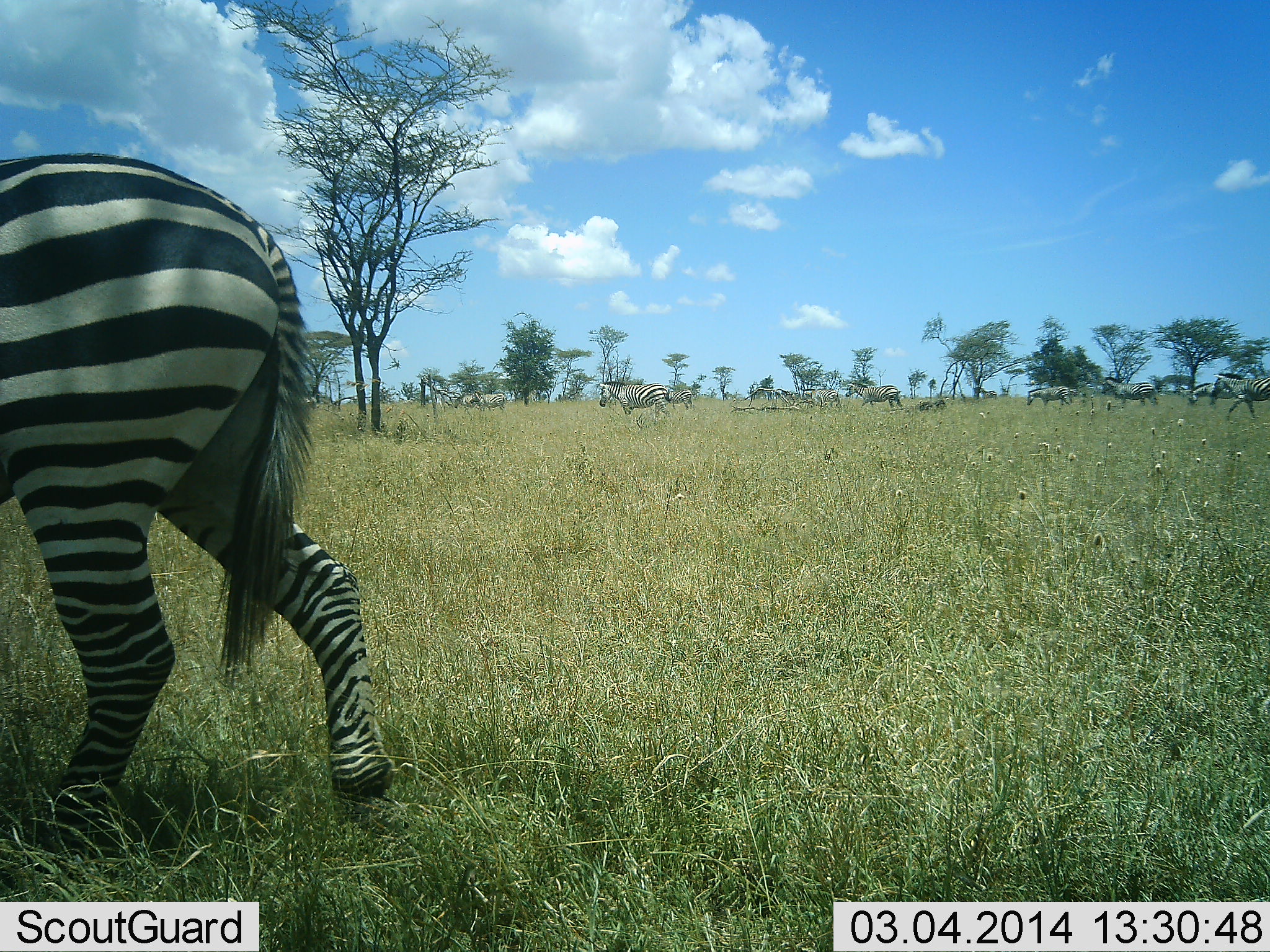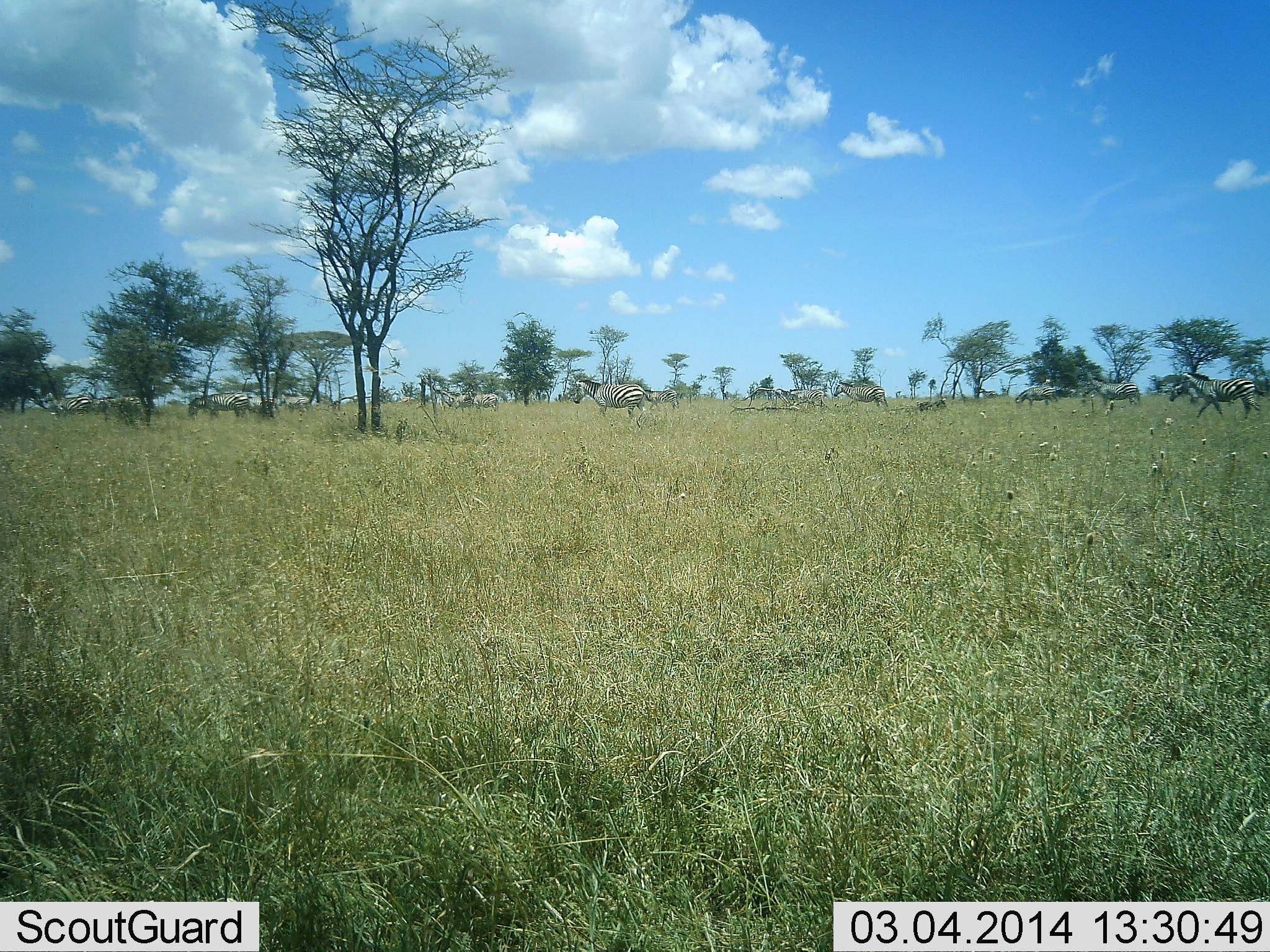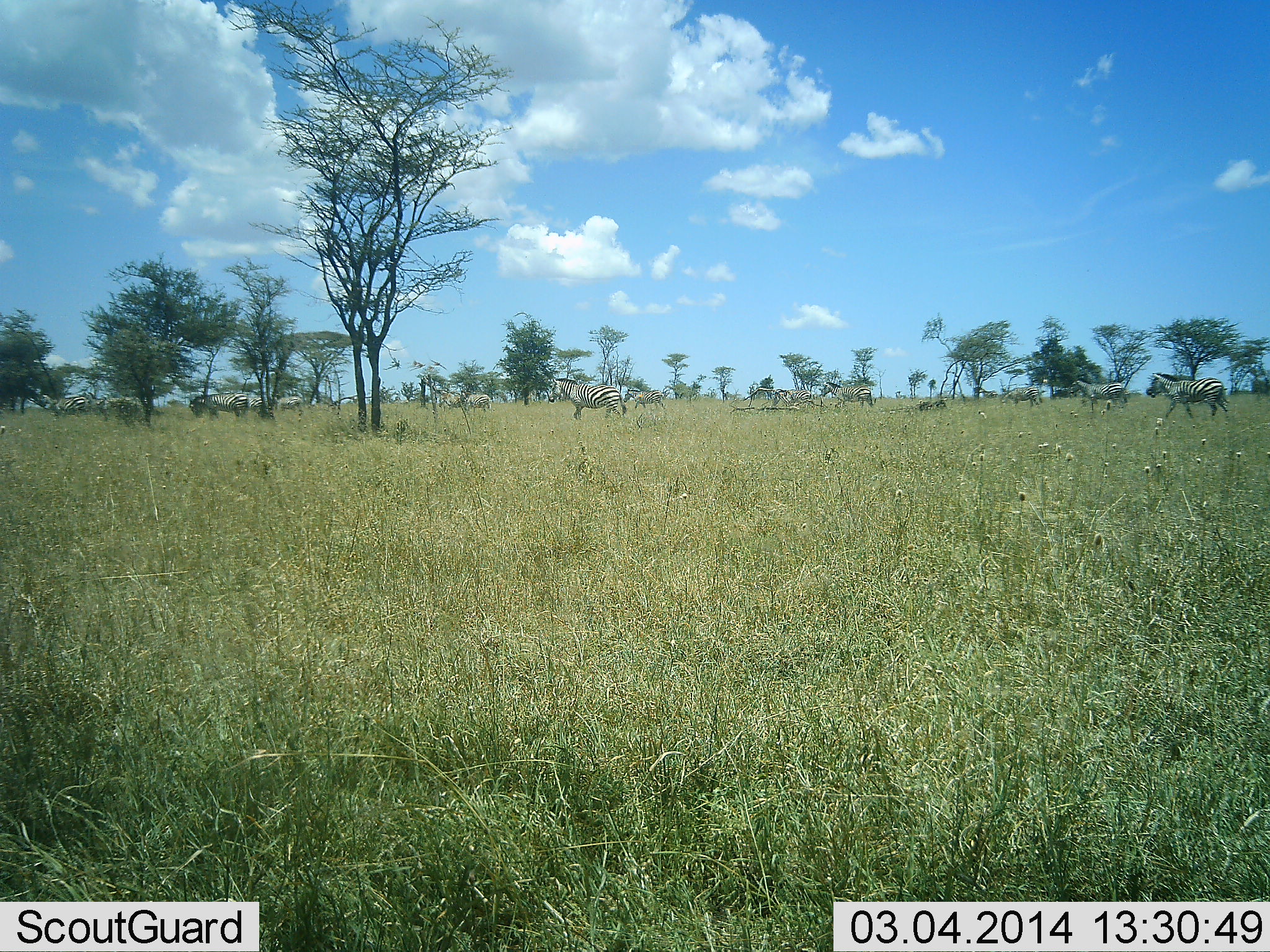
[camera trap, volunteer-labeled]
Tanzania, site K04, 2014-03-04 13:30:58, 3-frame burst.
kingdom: Animalia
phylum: Chordata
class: Mammalia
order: Perissodactyla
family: Equidae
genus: Equus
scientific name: Equus quagga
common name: plains zebra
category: zebra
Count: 11-50.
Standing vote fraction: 20%.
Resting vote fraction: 0%.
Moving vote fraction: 100%.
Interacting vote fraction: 0%.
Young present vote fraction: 0%.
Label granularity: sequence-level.